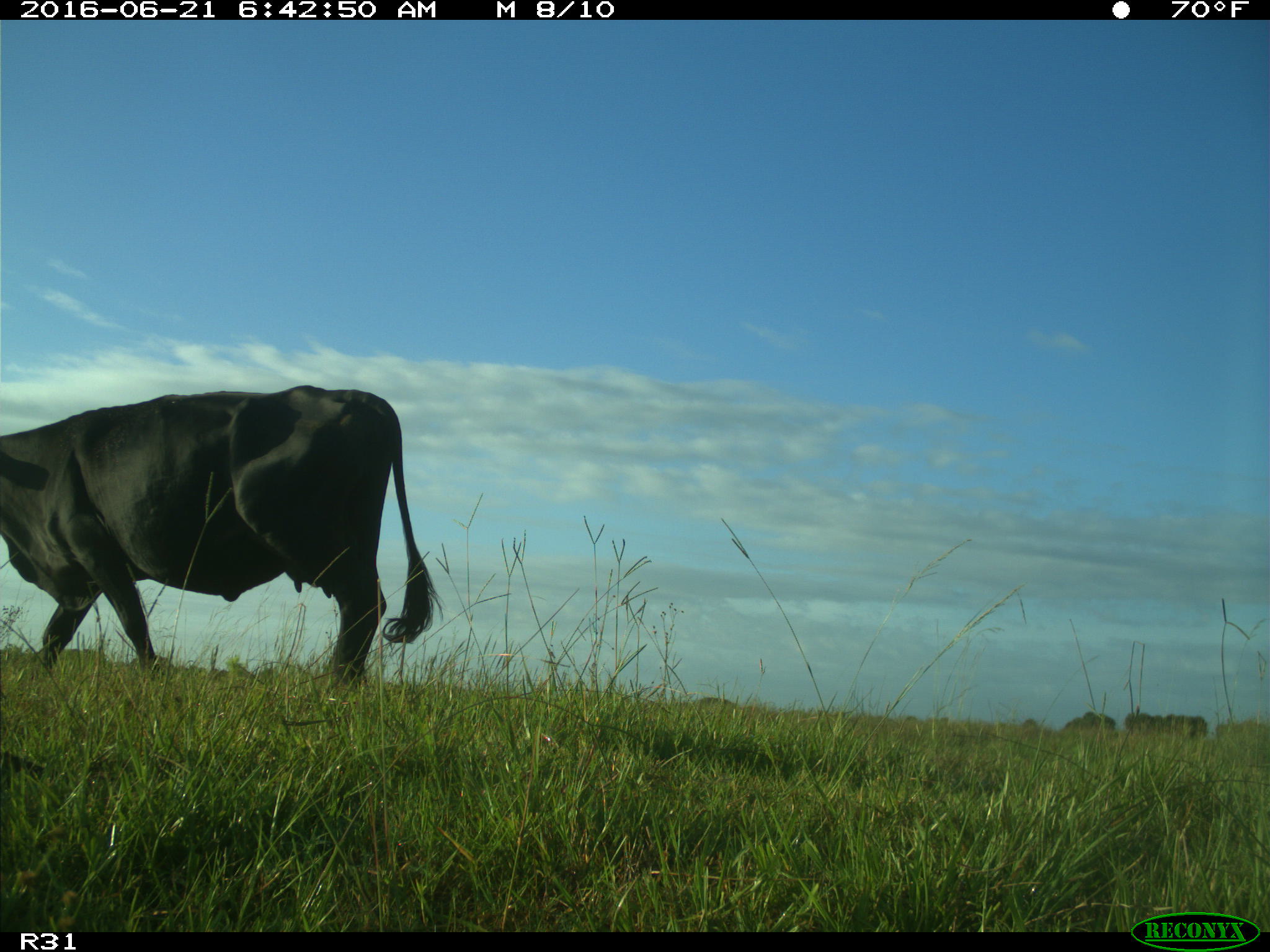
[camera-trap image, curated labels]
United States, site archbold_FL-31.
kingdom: Animalia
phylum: Chordata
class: Mammalia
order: Artiodactyla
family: Bovidae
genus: Bos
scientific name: Bos taurus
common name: domestic cow